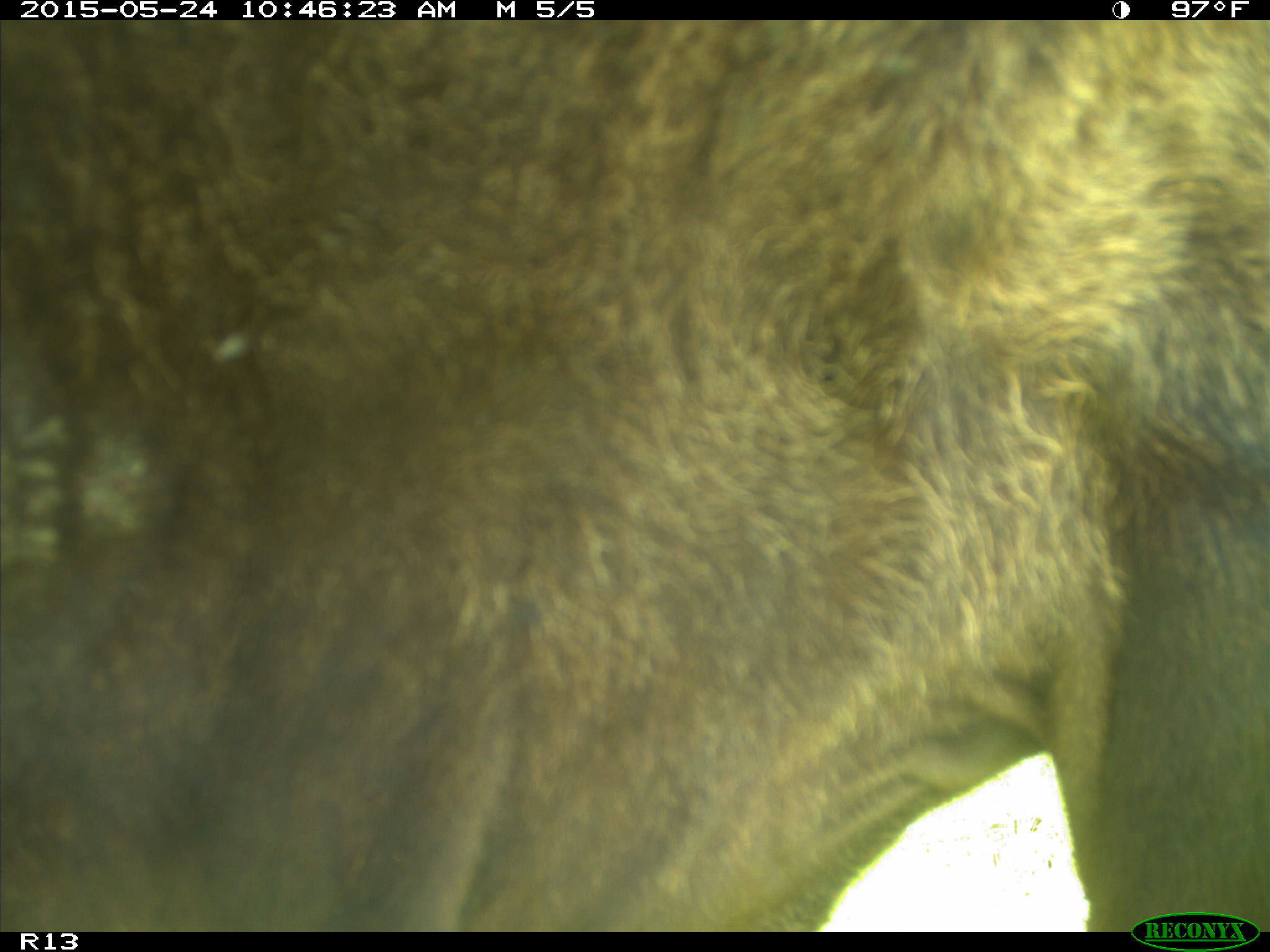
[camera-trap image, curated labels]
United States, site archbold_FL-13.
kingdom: Animalia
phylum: Chordata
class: Mammalia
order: Artiodactyla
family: Bovidae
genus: Bos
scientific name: Bos taurus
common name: domestic cow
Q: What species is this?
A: Bos taurus (domestic cow).